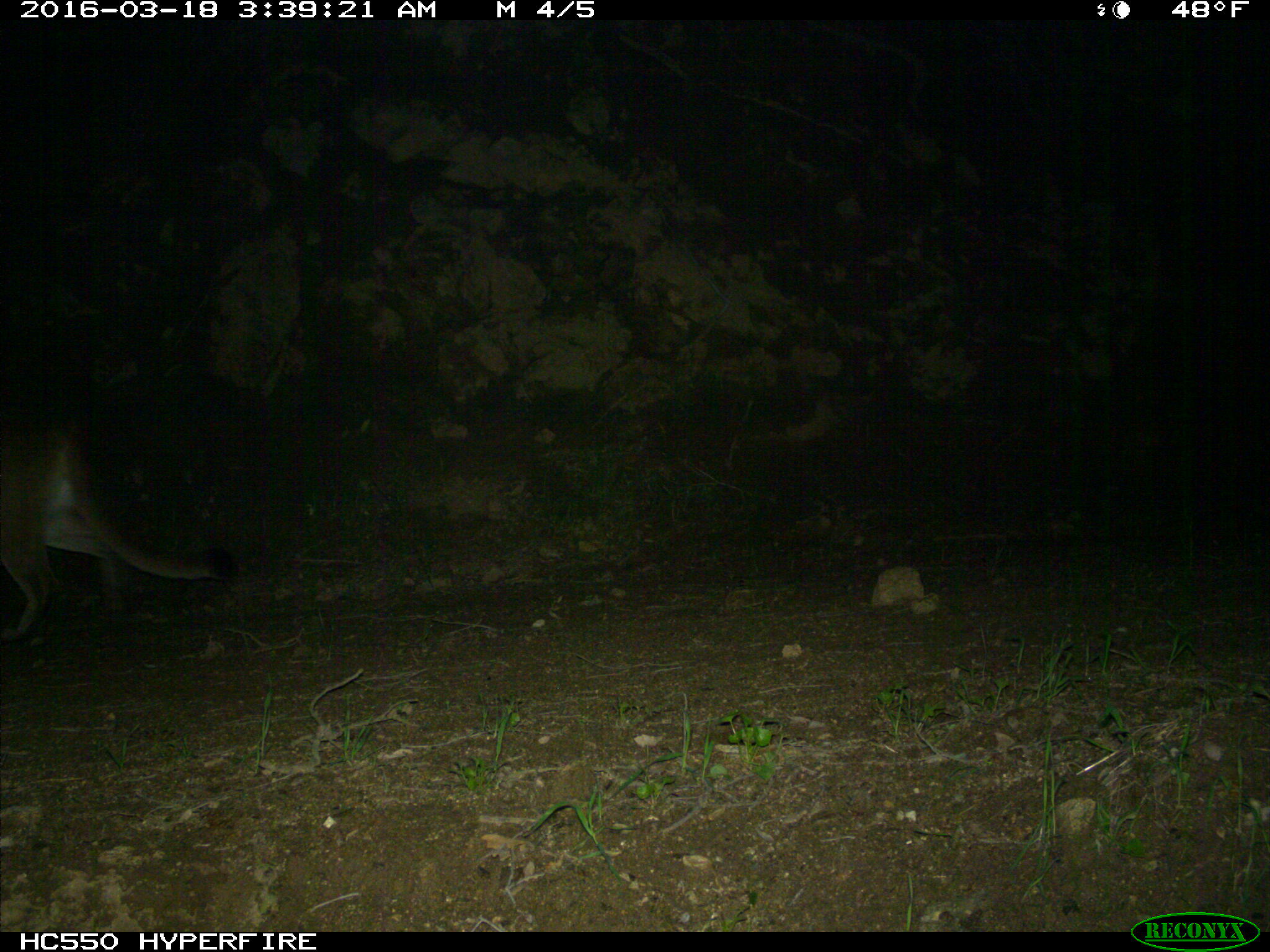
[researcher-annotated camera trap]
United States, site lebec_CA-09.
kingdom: Animalia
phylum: Chordata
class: Mammalia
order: Carnivora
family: Felidae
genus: Puma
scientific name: Puma concolor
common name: mountain lion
Puma concolor (mountain lion).